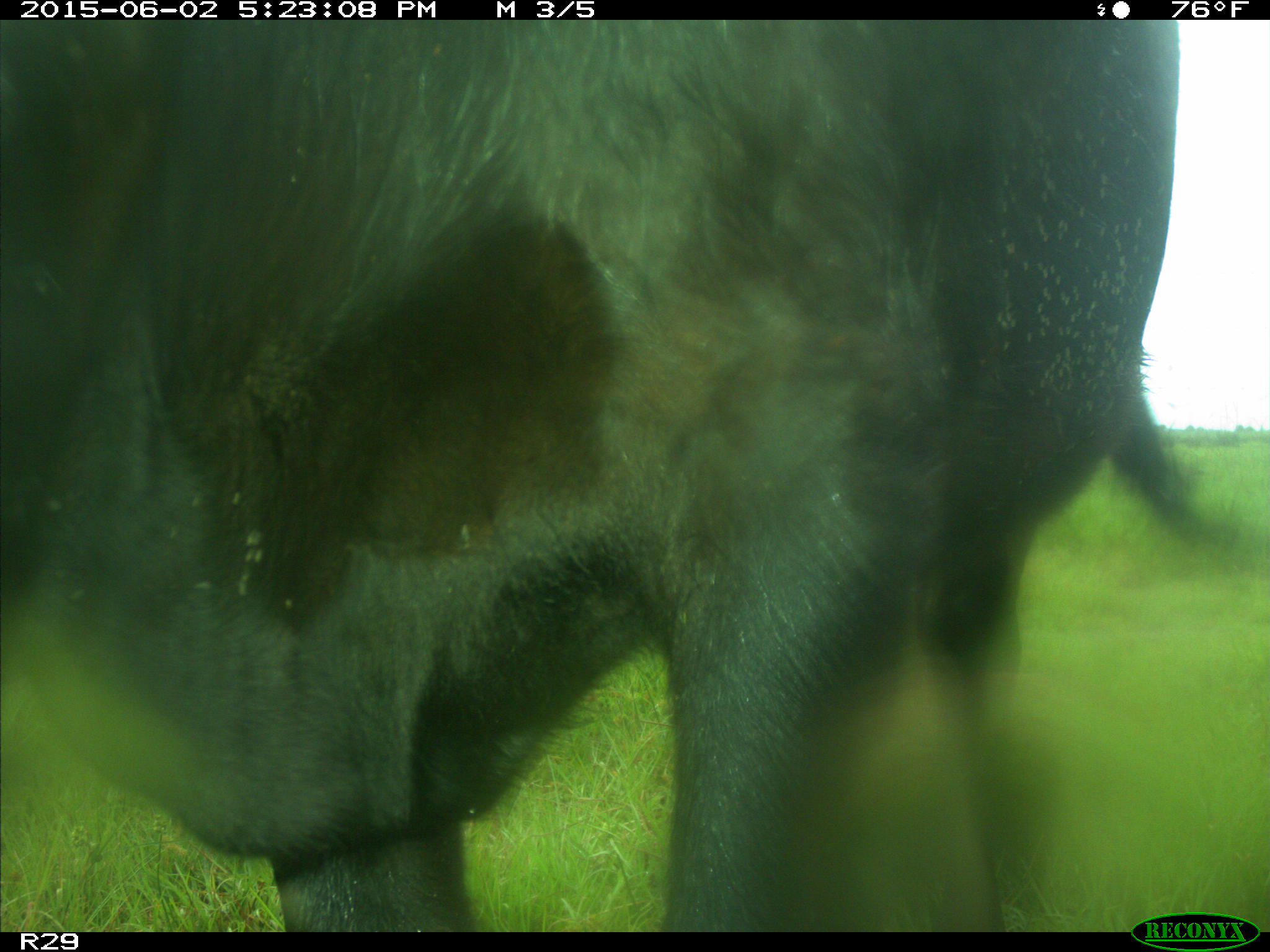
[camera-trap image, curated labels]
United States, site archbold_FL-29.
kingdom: Animalia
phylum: Chordata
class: Mammalia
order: Artiodactyla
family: Bovidae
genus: Bos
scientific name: Bos taurus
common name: domestic cow